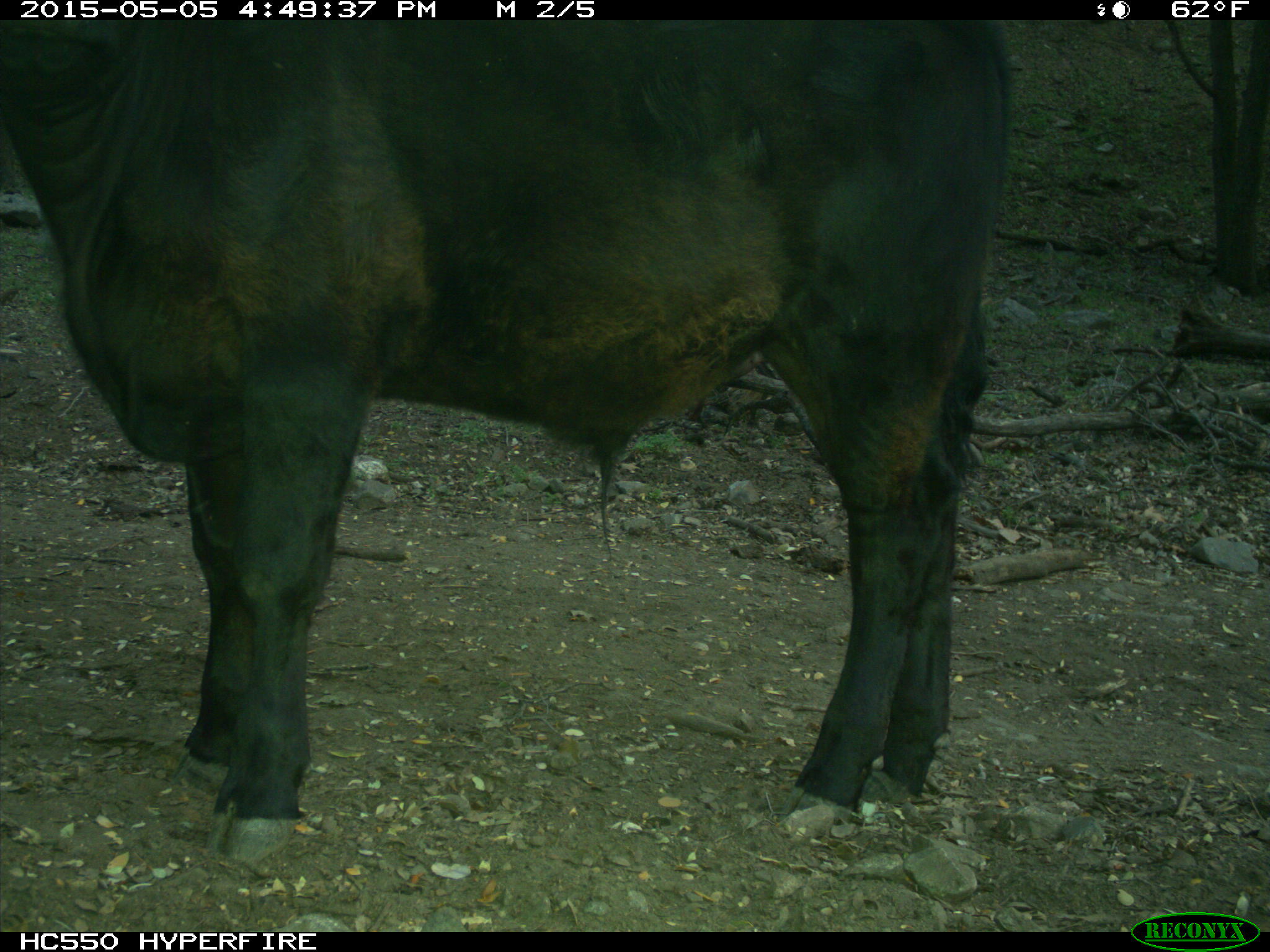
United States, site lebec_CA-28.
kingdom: Animalia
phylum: Chordata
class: Mammalia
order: Artiodactyla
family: Bovidae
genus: Bos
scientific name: Bos taurus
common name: domestic cow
Bos taurus (domestic cow).